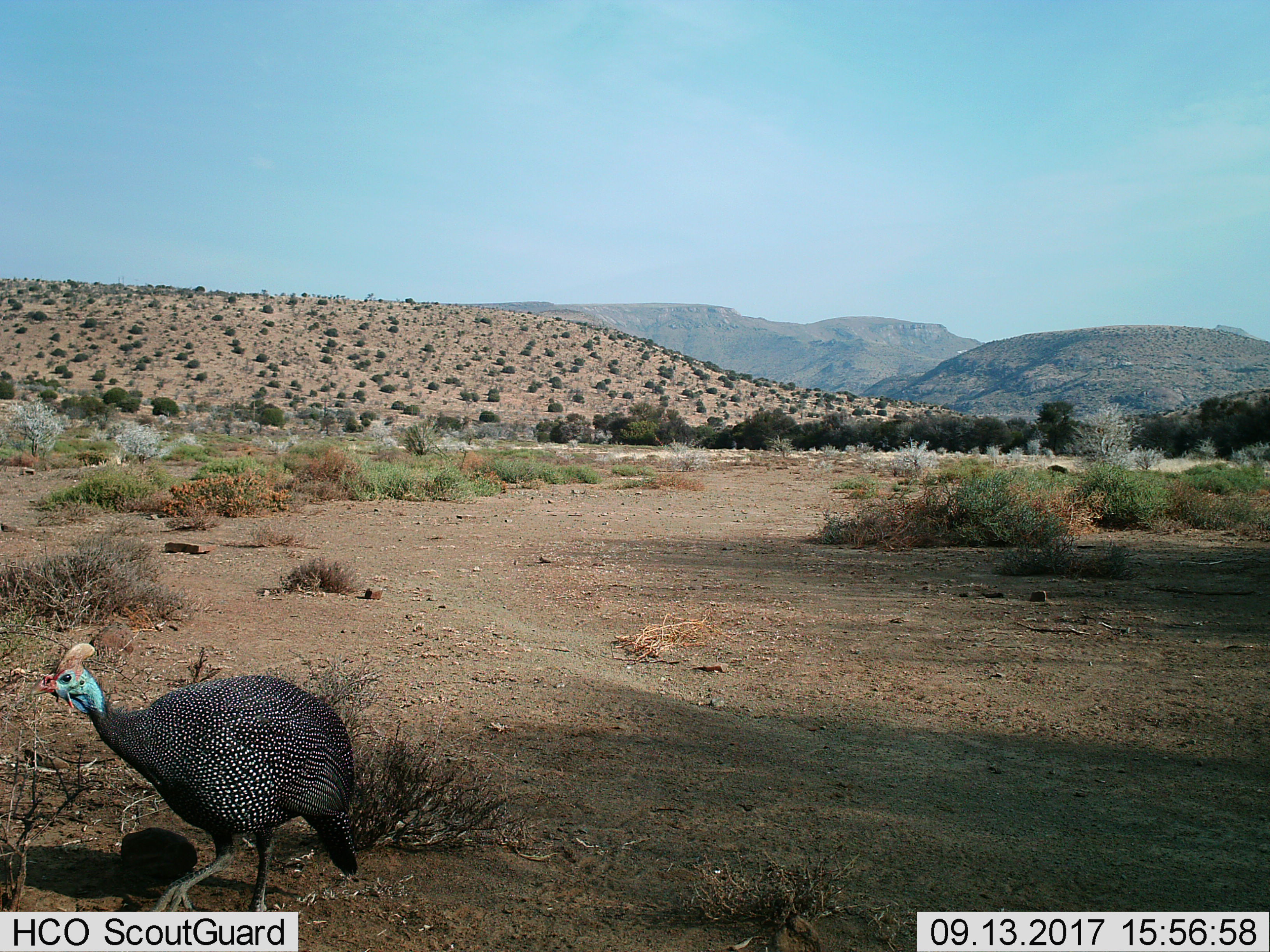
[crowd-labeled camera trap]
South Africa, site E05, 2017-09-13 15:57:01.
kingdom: Animalia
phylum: Chordata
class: Aves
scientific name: Aves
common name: bird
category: birdother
Birdother (bird) (Aves), count 1. Behavior (volunteer vote fractions): standing 11%, resting 0%, moving 78%, interacting 0%. Young present (vote fraction): 0%. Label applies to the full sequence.